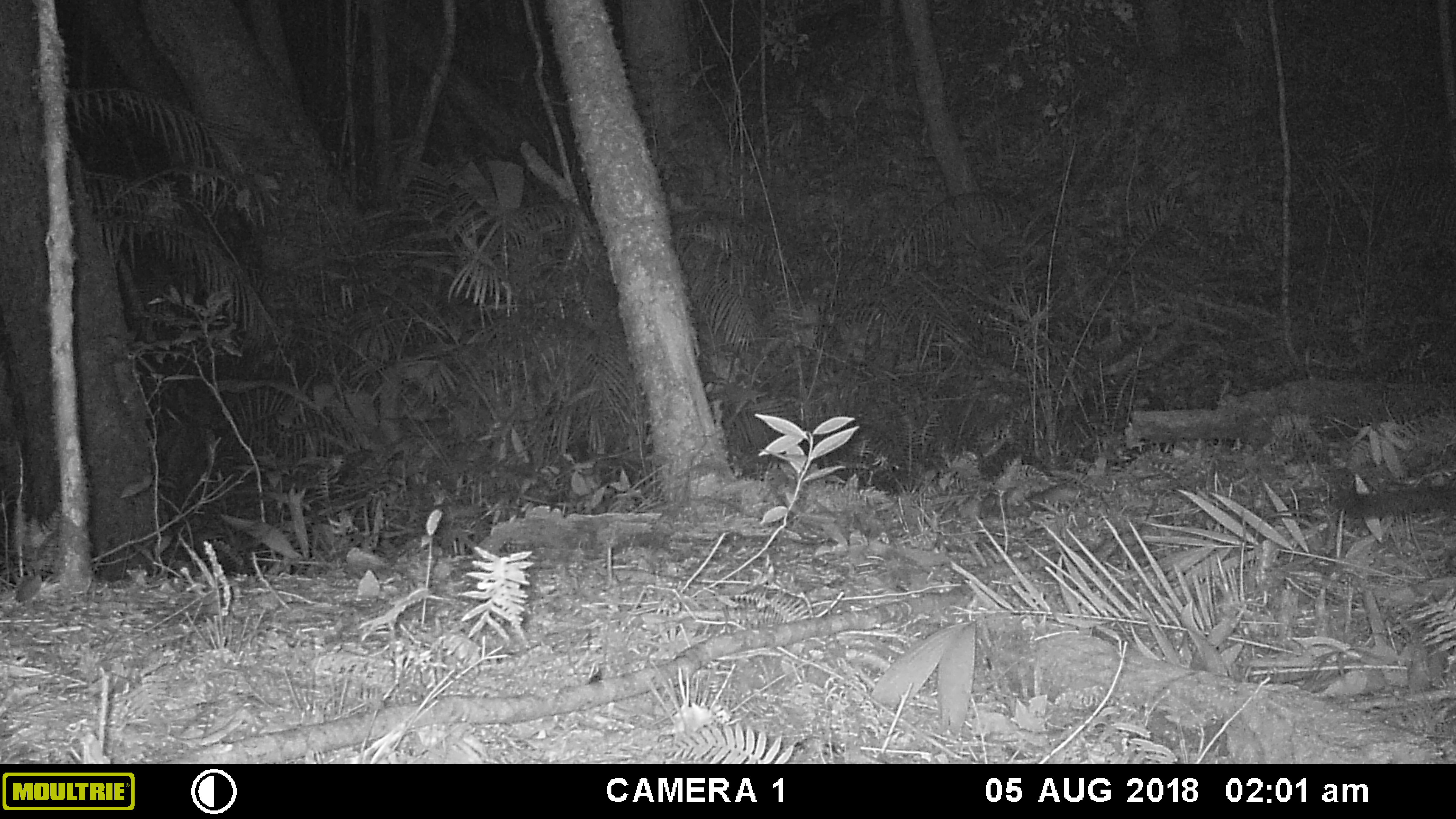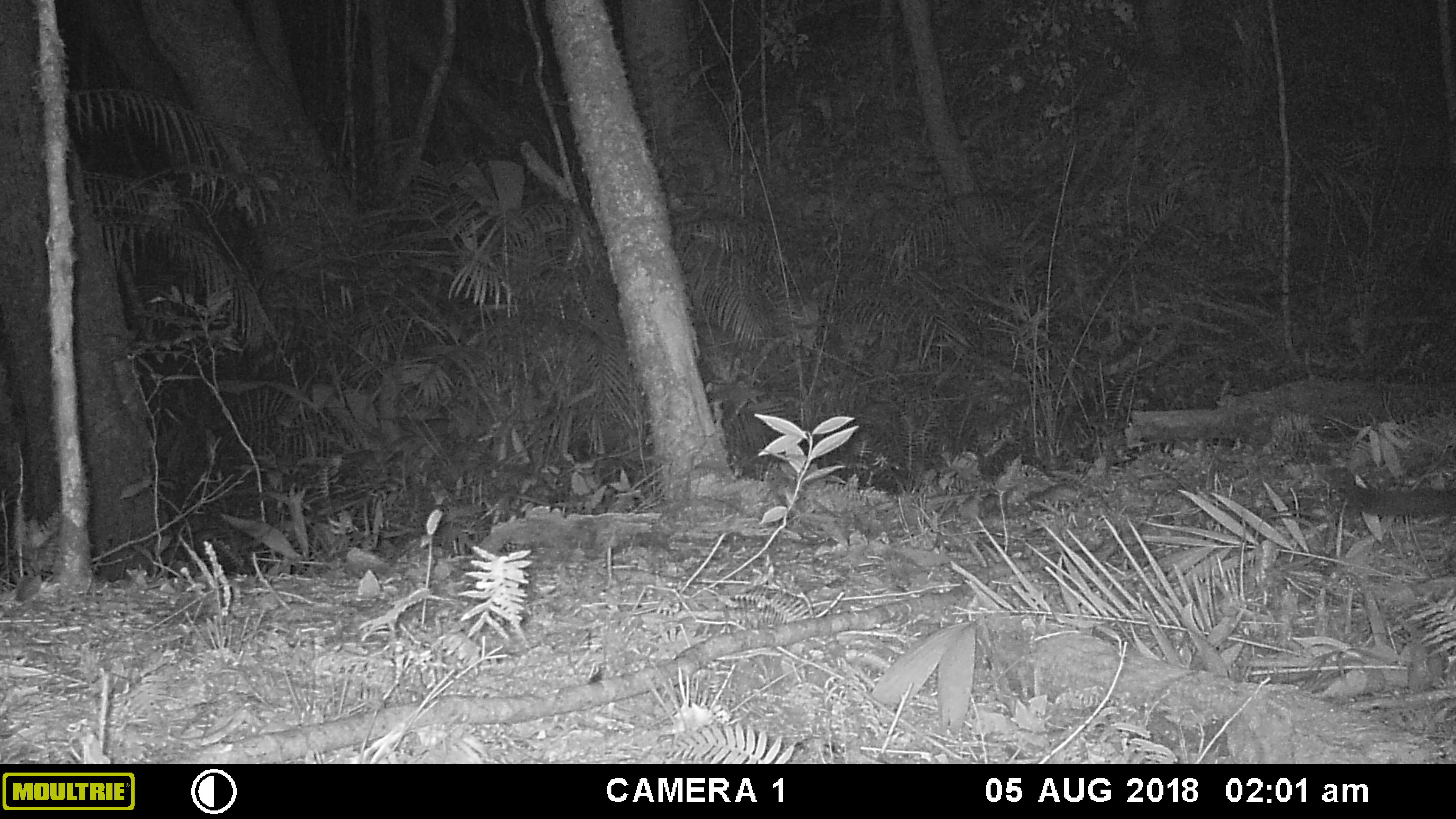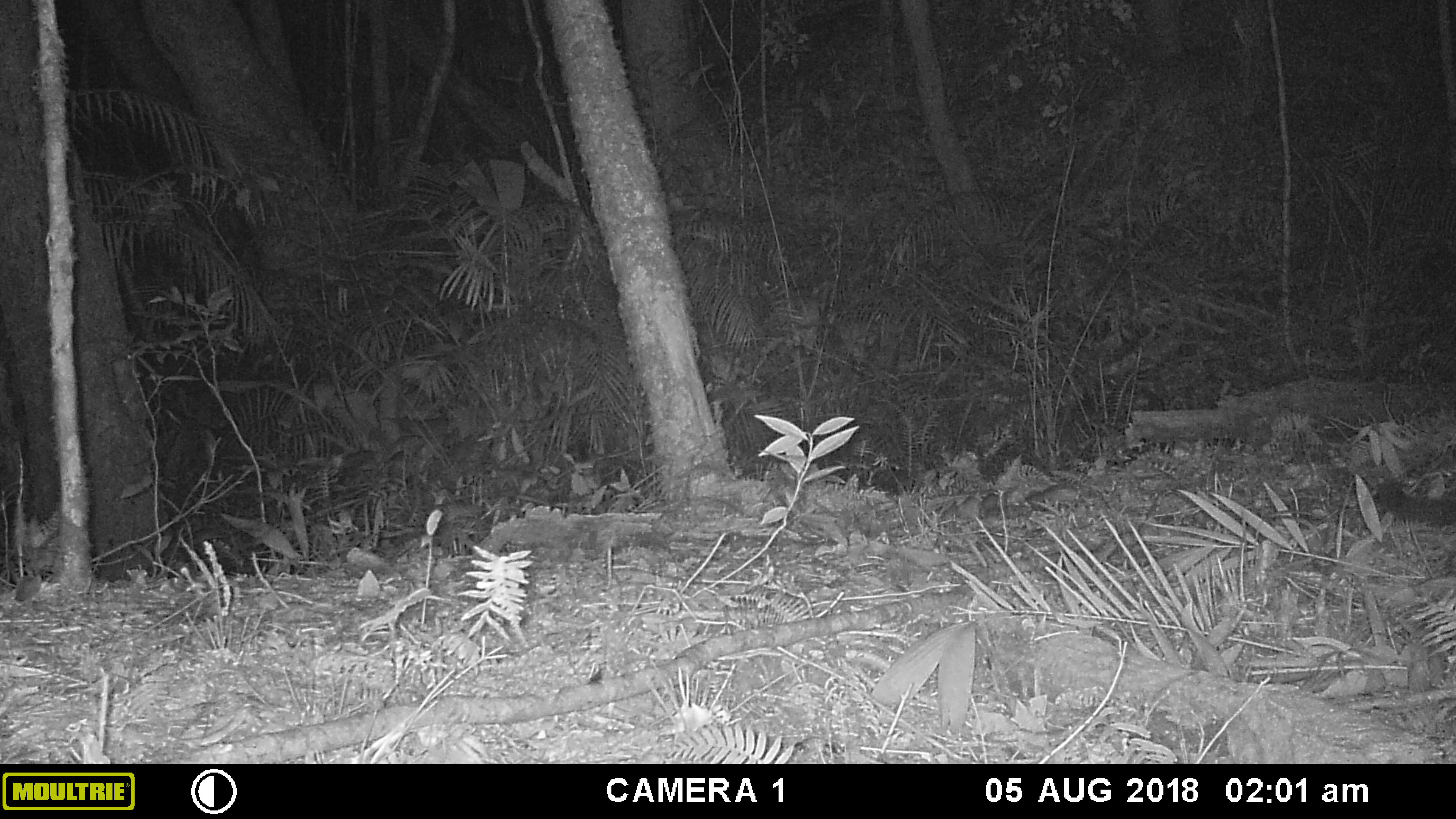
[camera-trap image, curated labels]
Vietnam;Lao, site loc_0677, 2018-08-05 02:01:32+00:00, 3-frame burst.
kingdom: Animalia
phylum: Chordata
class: Mammalia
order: Carnivora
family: Viverridae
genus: Paradoxurus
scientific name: Paradoxurus hermaphroditus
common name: common palm civet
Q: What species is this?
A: Common palm civet (Paradoxurus hermaphroditus).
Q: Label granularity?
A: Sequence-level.